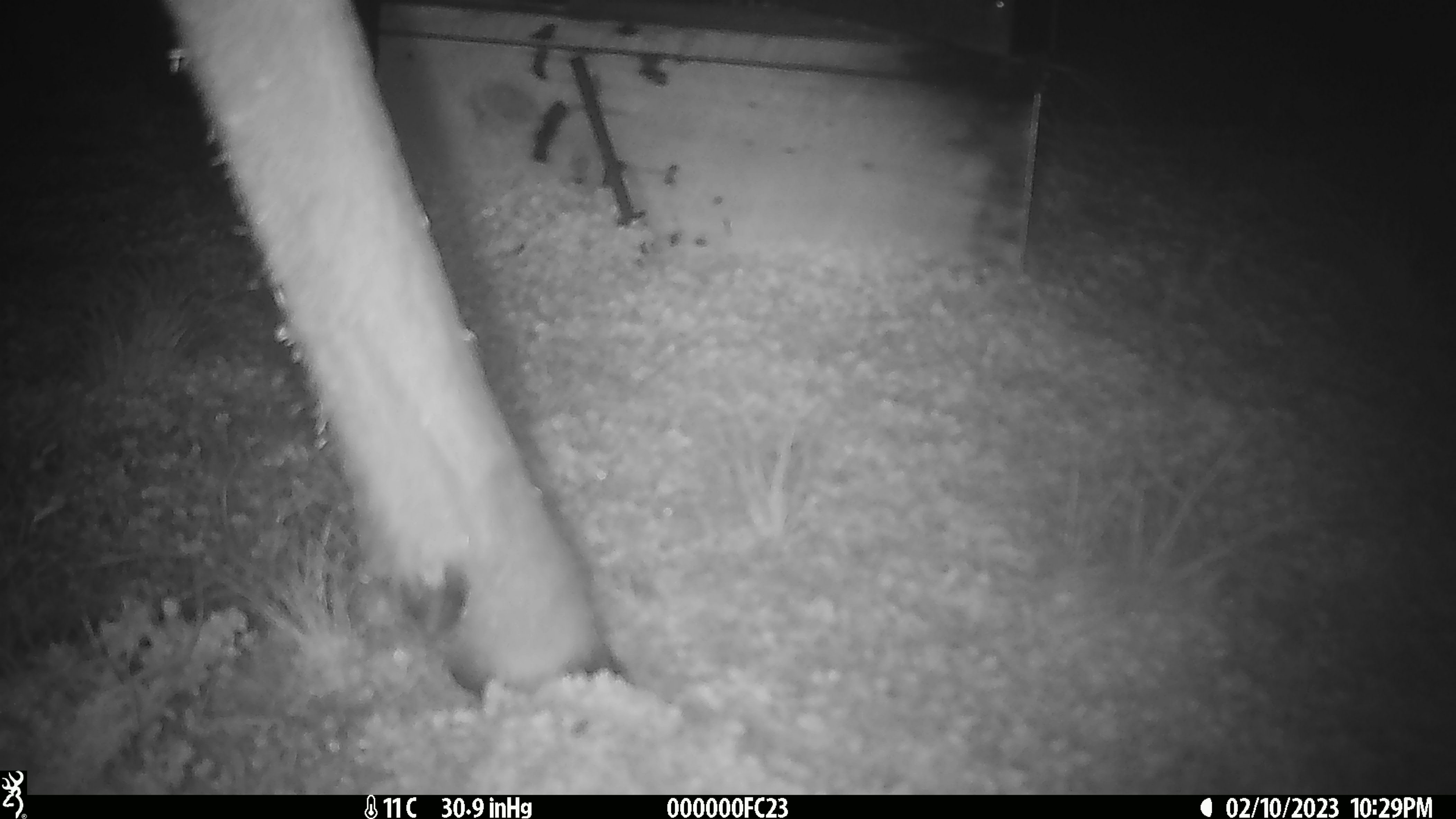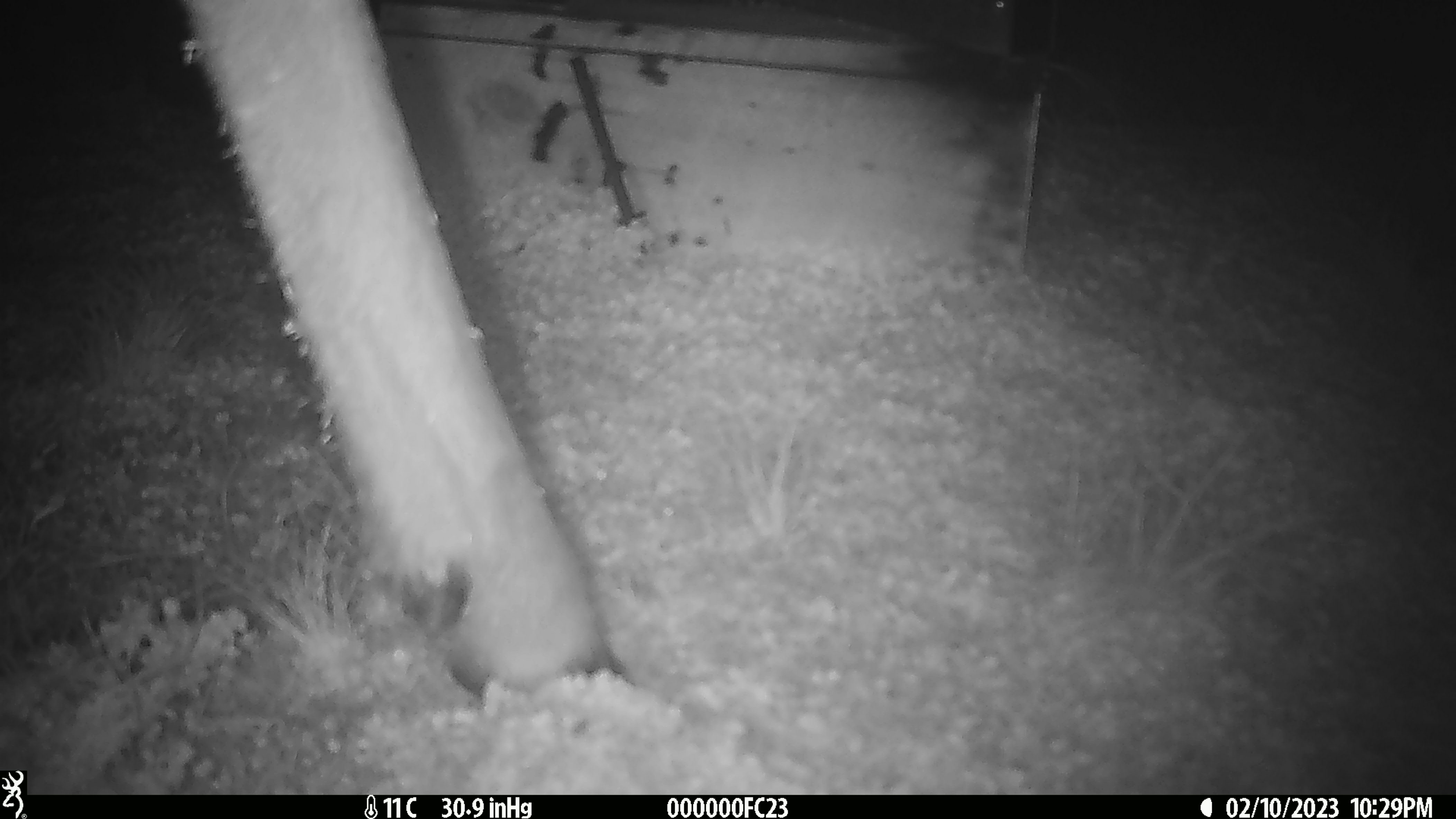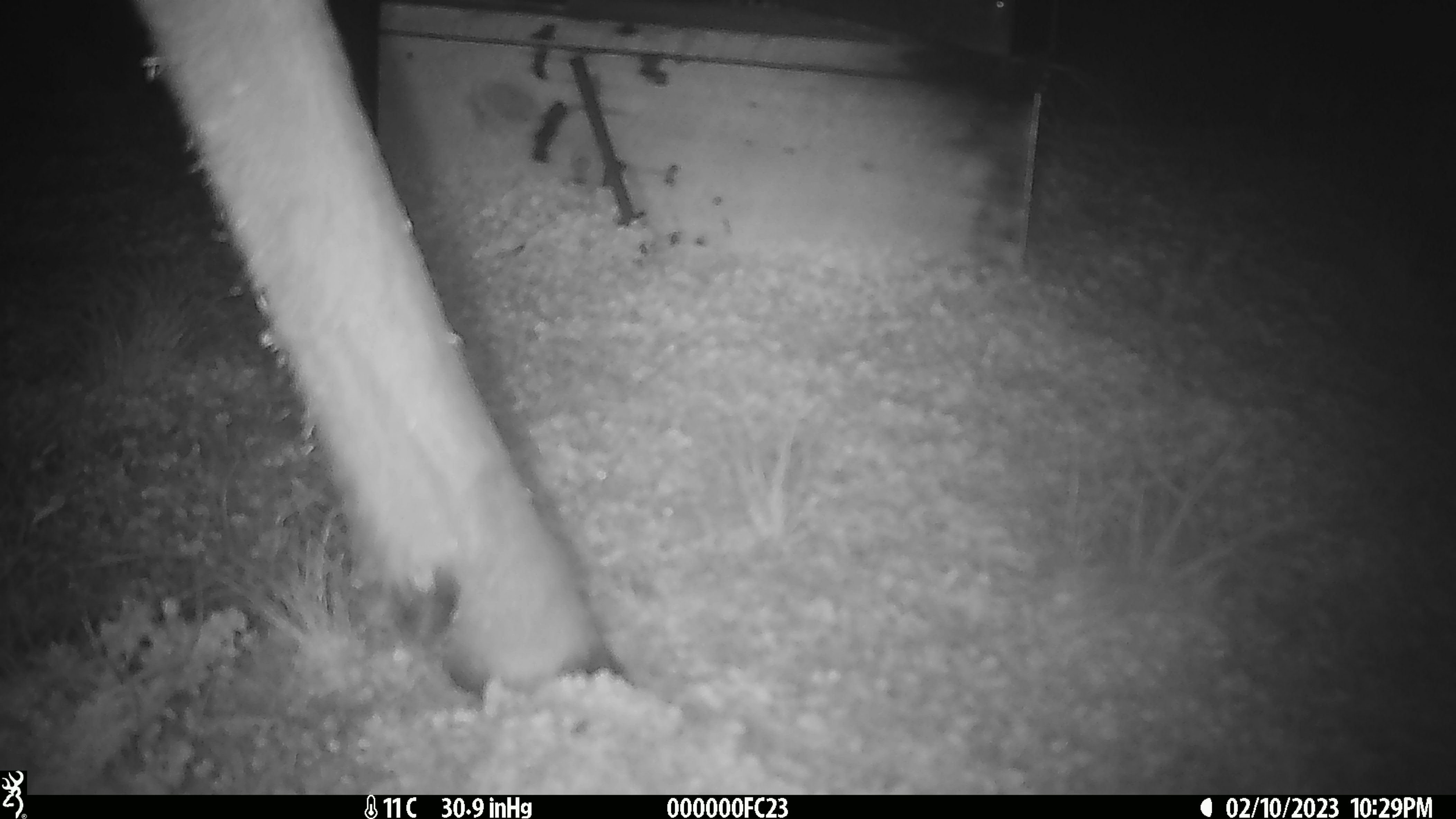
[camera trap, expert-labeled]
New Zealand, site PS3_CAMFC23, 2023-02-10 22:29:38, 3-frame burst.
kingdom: Animalia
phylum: Chordata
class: Mammalia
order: Artiodactyla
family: Cervidae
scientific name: Cervidae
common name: deer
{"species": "deer (Cervidae)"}